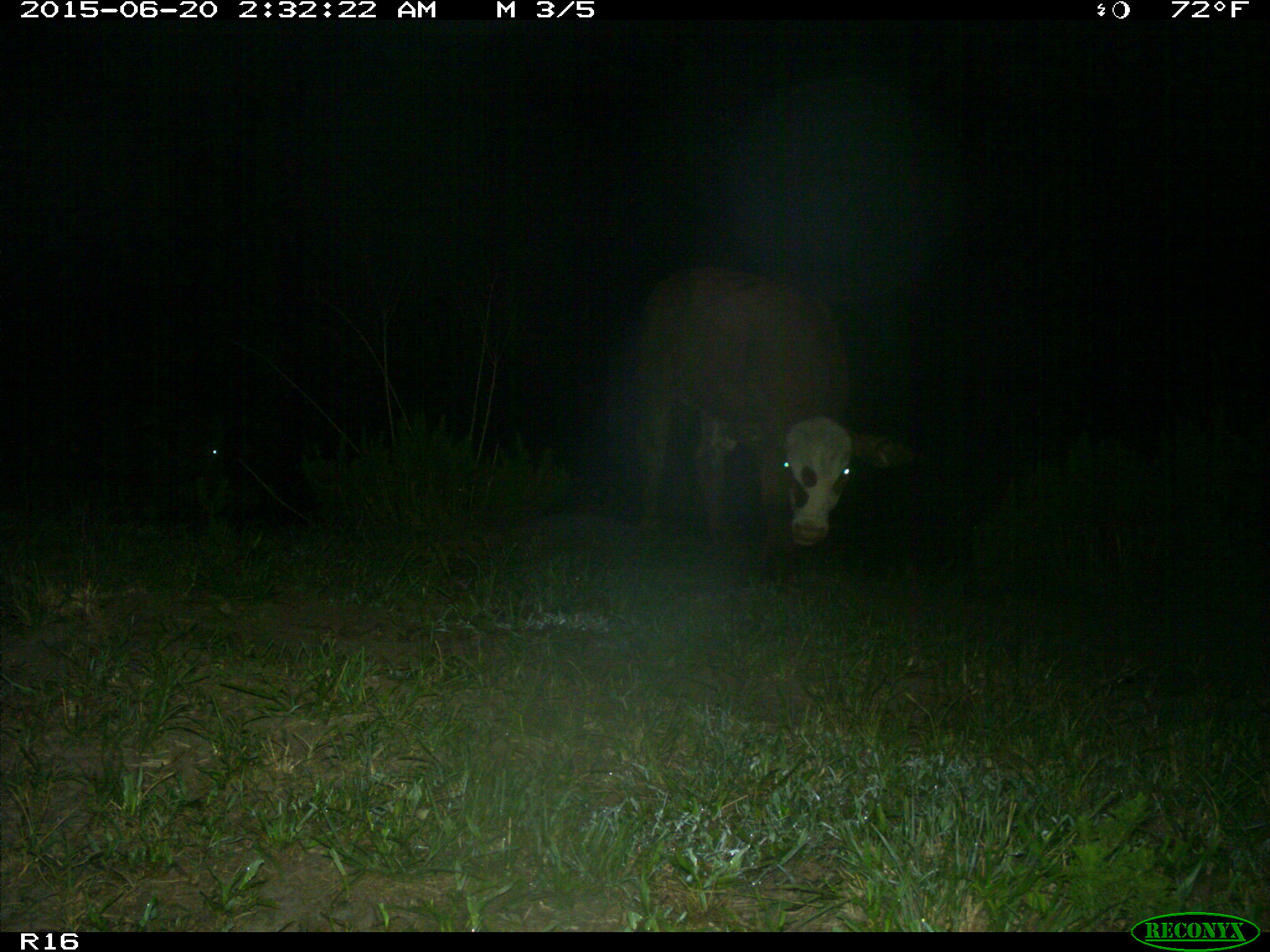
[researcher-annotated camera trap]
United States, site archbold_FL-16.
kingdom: Animalia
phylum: Chordata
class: Mammalia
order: Artiodactyla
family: Bovidae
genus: Bos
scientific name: Bos taurus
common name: domestic cow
Bos taurus (domestic cow).